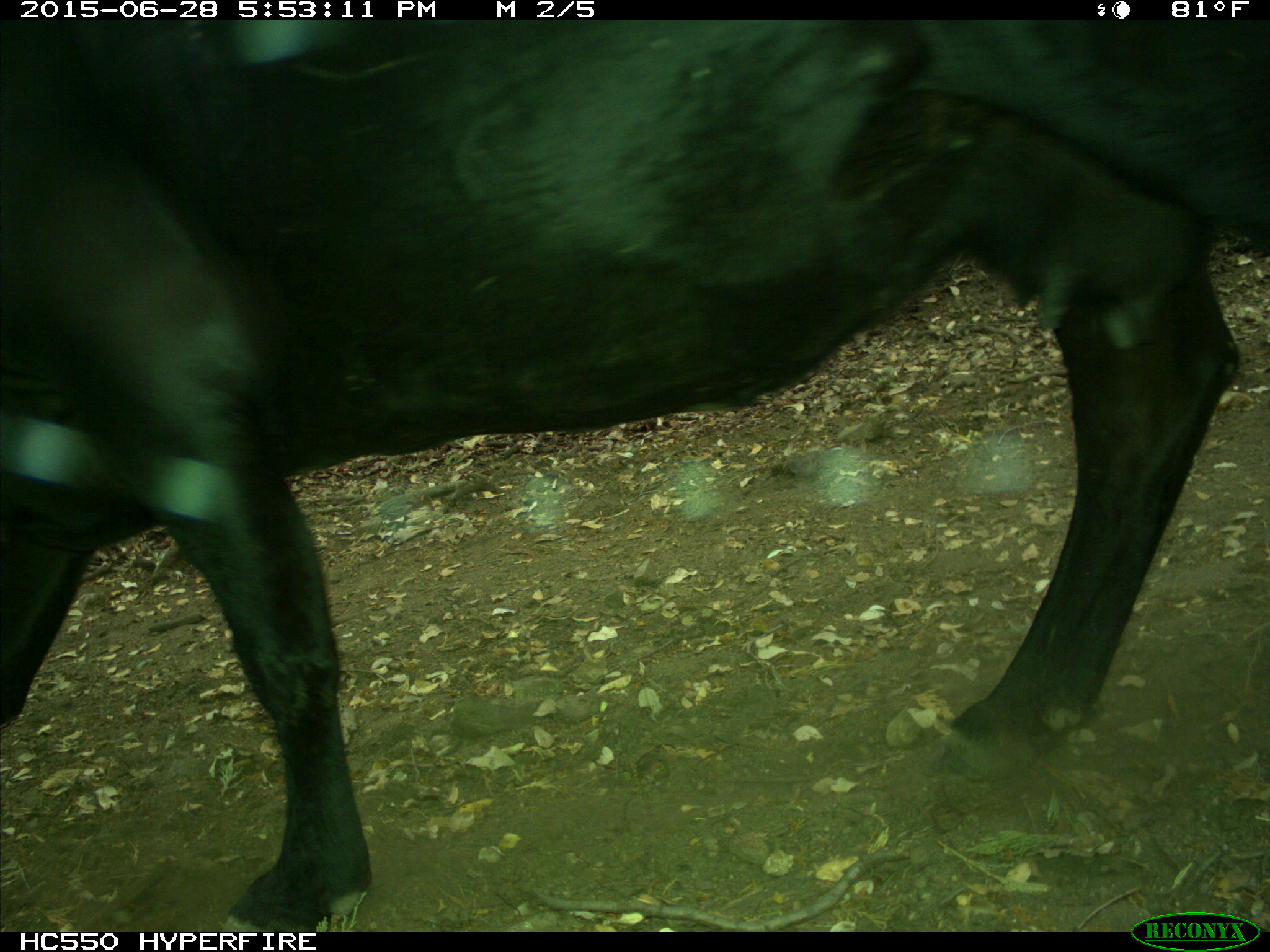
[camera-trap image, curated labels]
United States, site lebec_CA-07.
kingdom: Animalia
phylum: Chordata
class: Mammalia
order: Artiodactyla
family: Bovidae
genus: Bos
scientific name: Bos taurus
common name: domestic cow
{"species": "Bos taurus (domestic cow)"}